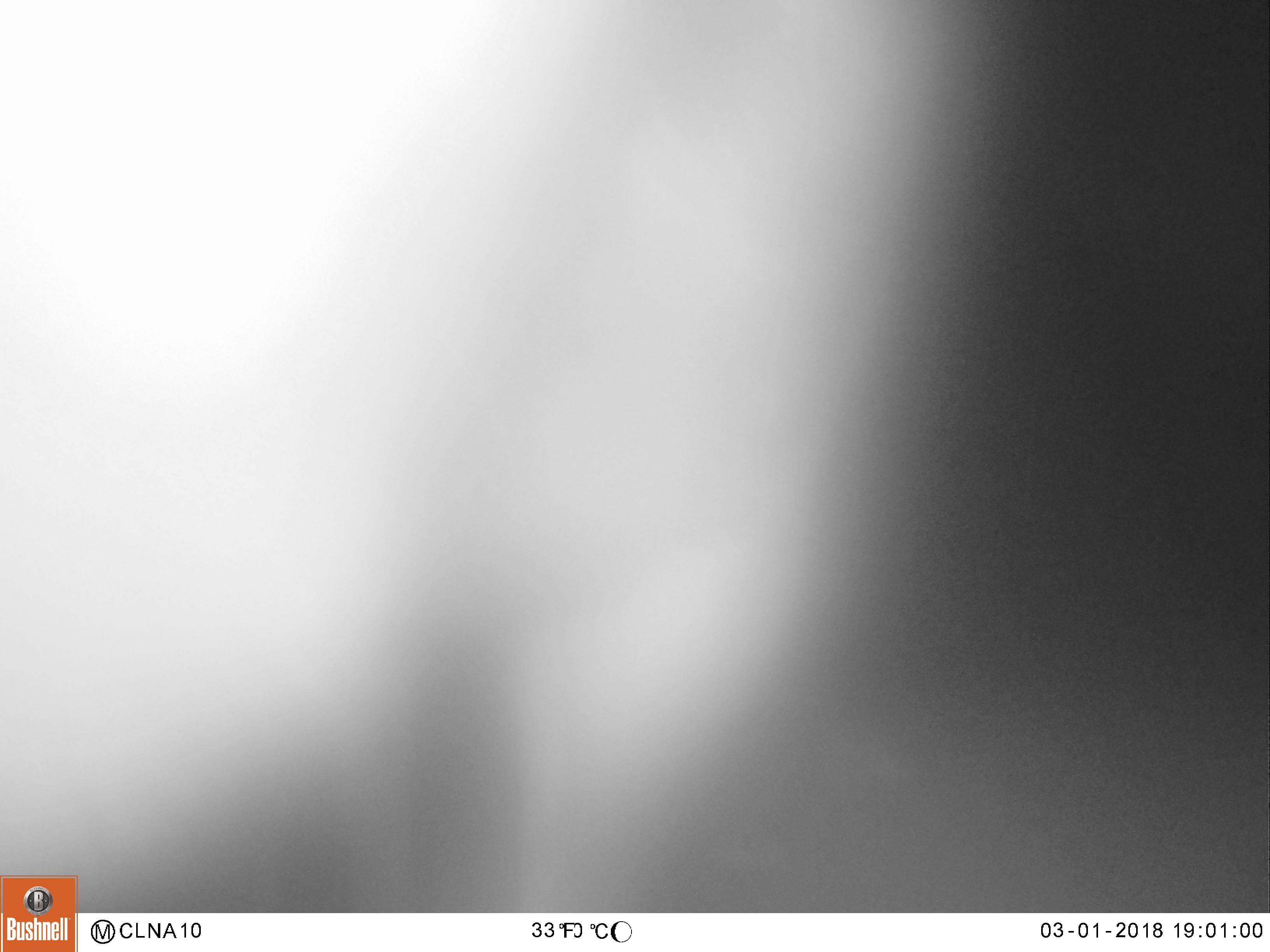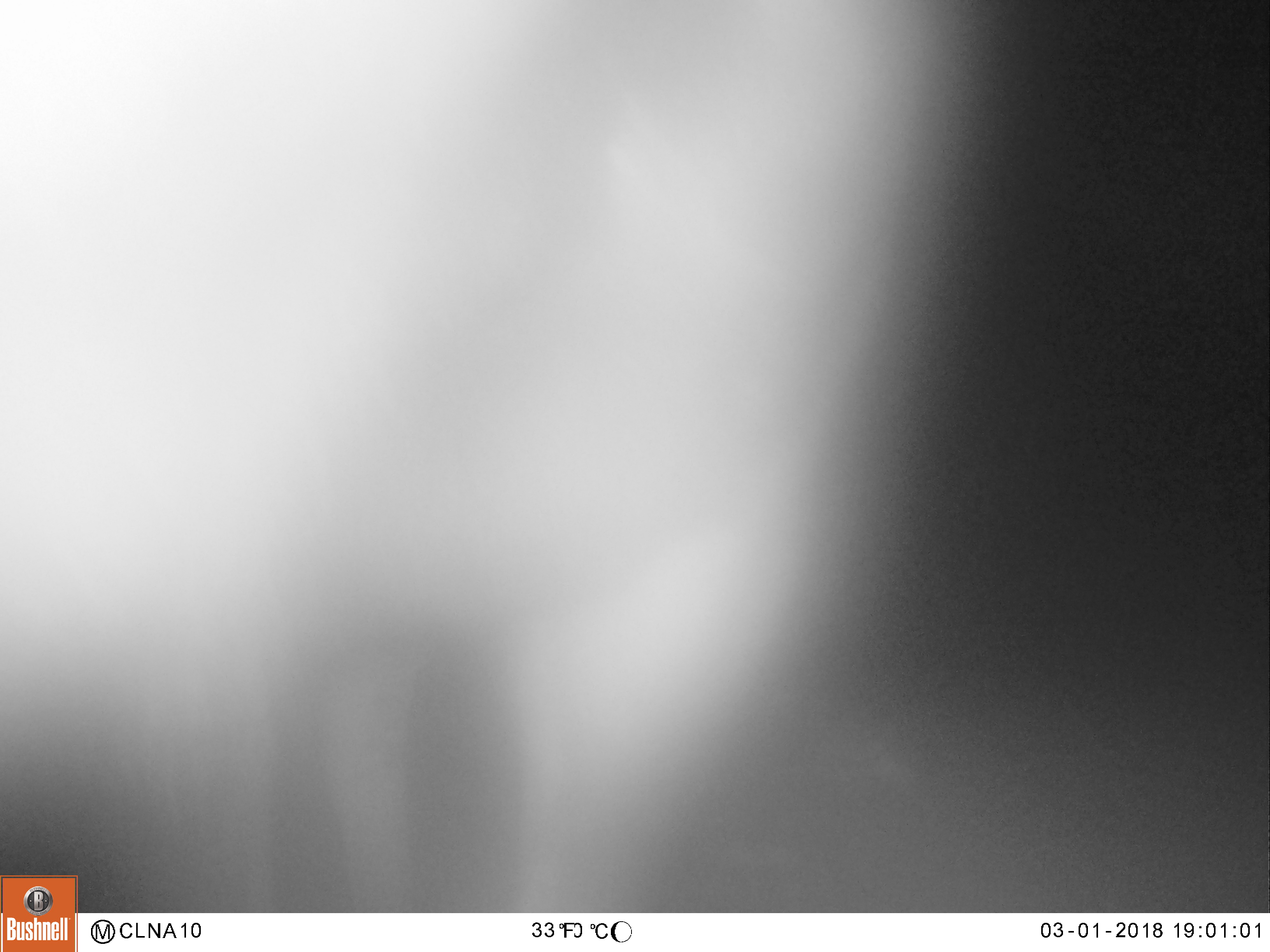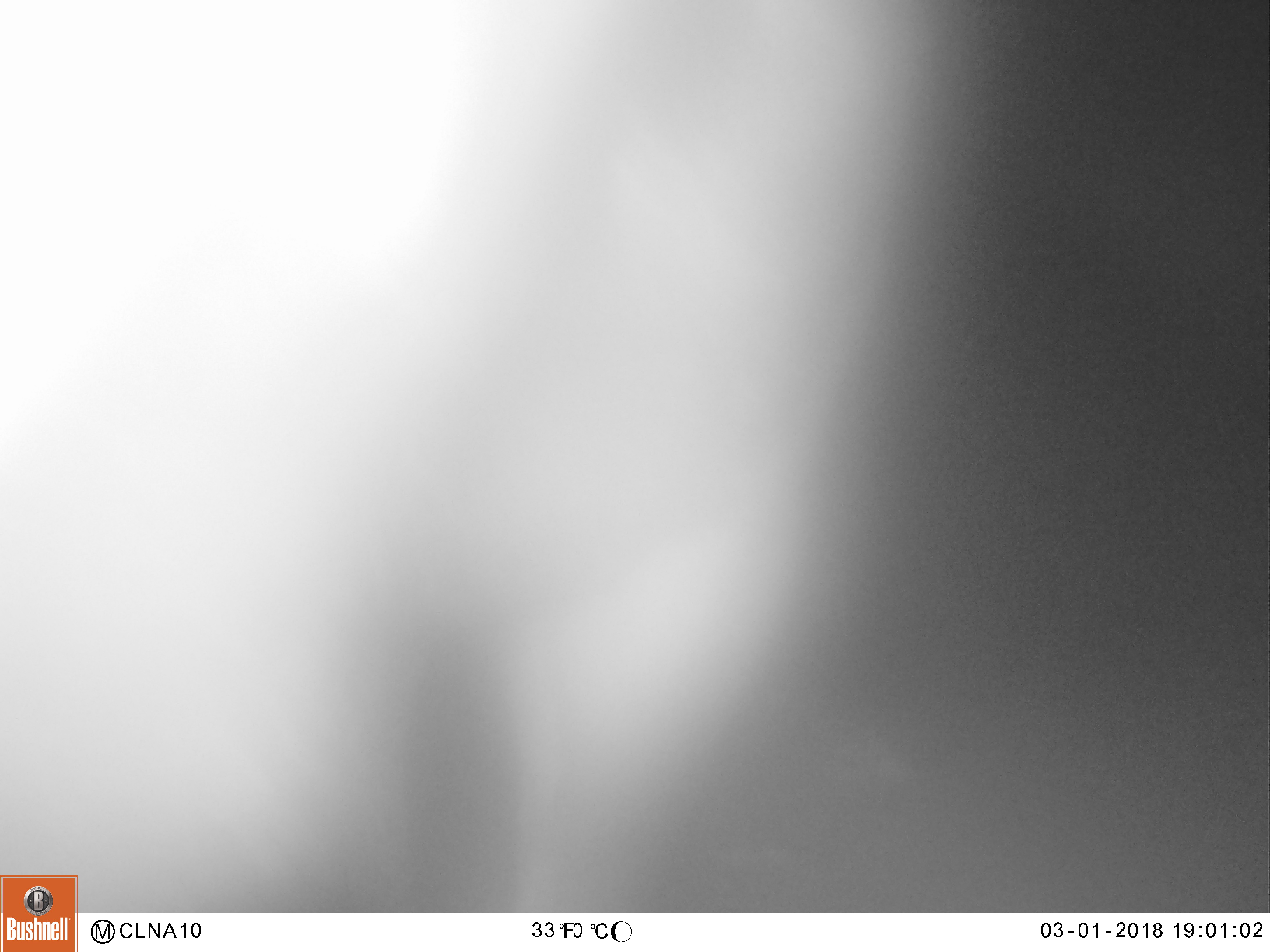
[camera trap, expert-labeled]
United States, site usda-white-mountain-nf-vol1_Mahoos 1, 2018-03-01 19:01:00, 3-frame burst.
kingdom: Animalia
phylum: Chordata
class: Mammalia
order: Artiodactyla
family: Cervidae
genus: Alces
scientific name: Alces alces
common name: moose